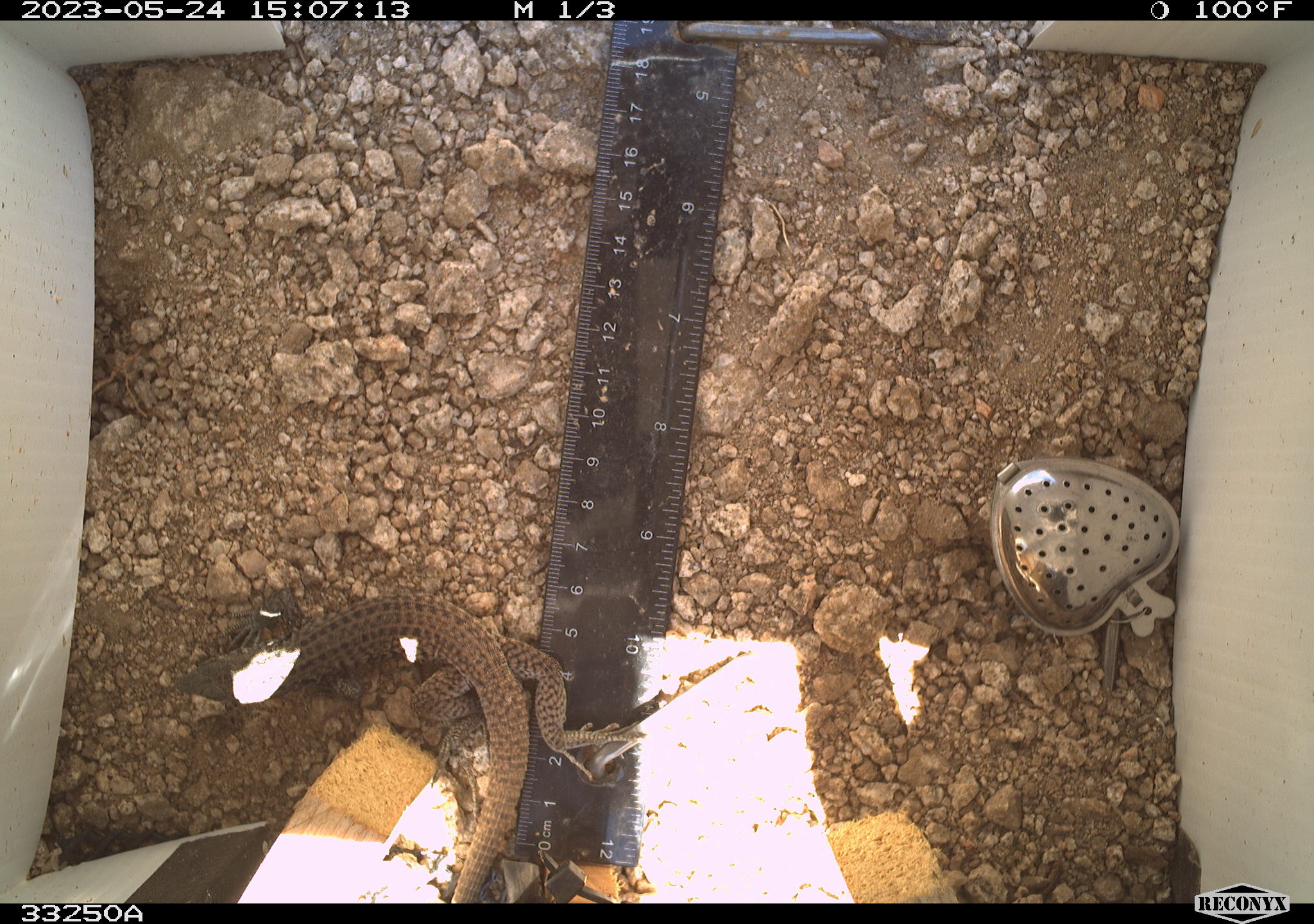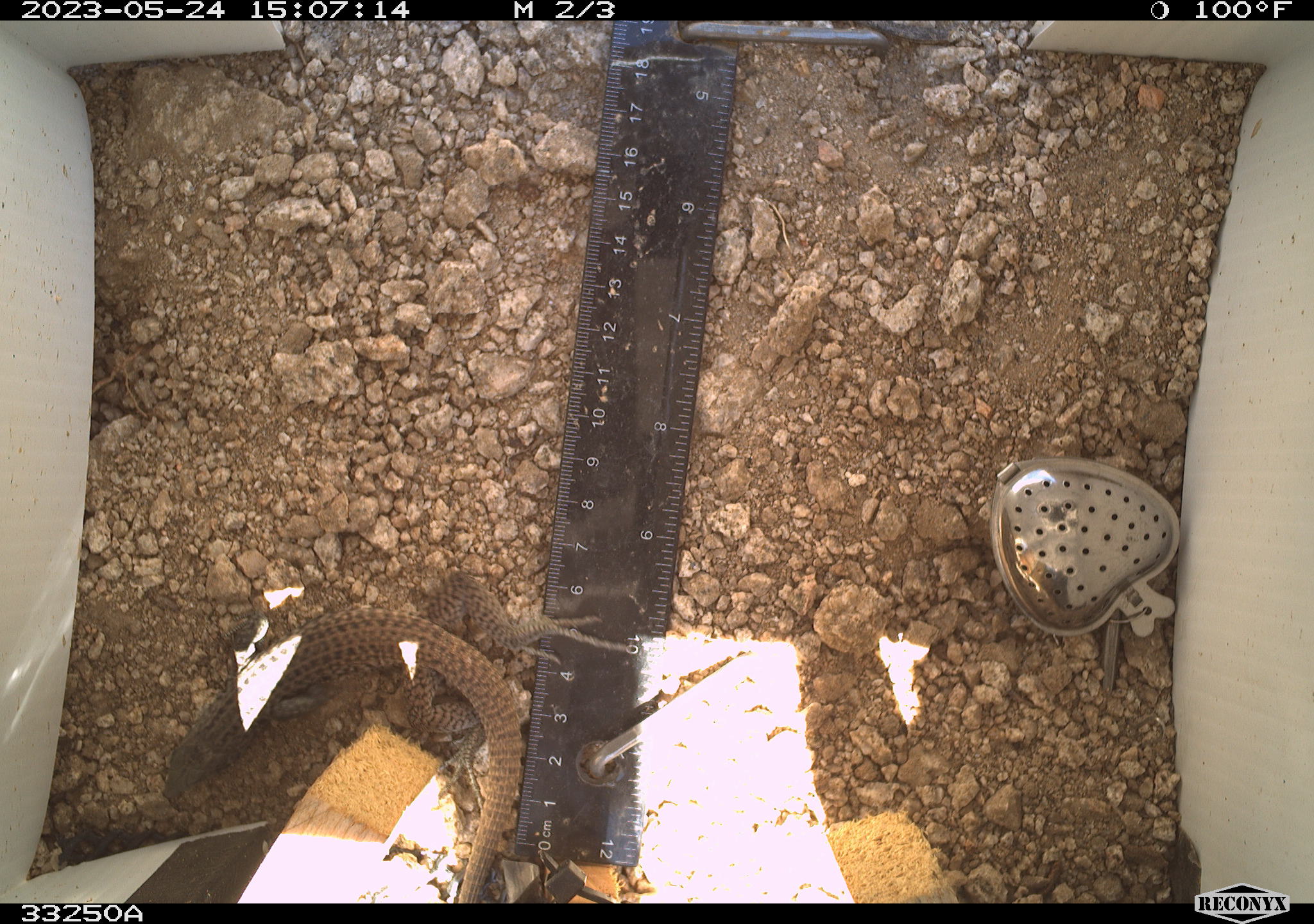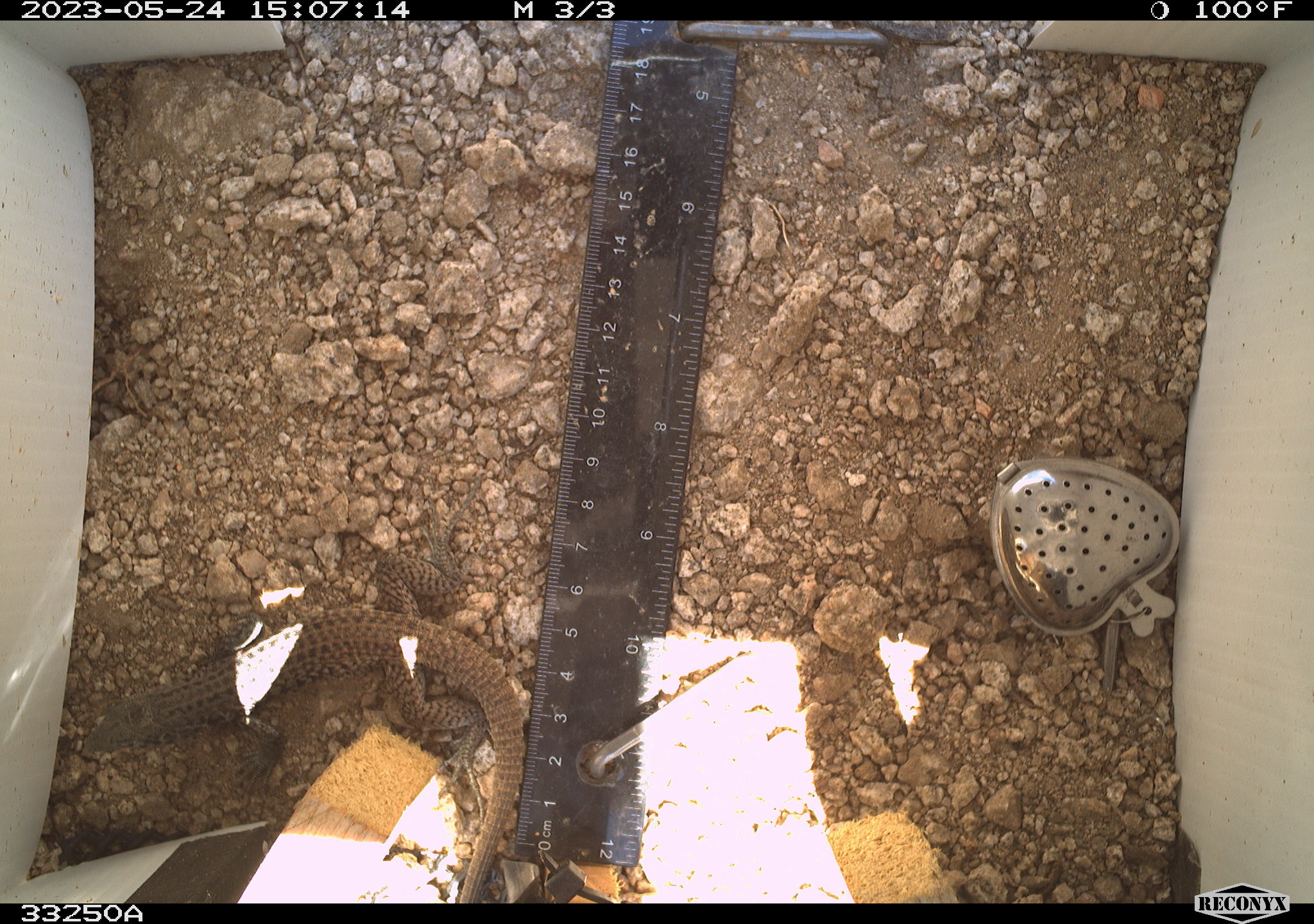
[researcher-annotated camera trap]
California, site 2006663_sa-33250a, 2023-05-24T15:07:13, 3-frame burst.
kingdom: Animalia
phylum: Chordata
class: Reptilia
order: Squamata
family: Teiidae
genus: Aspidoscelis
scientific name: Aspidoscelis tigris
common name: western whiptail